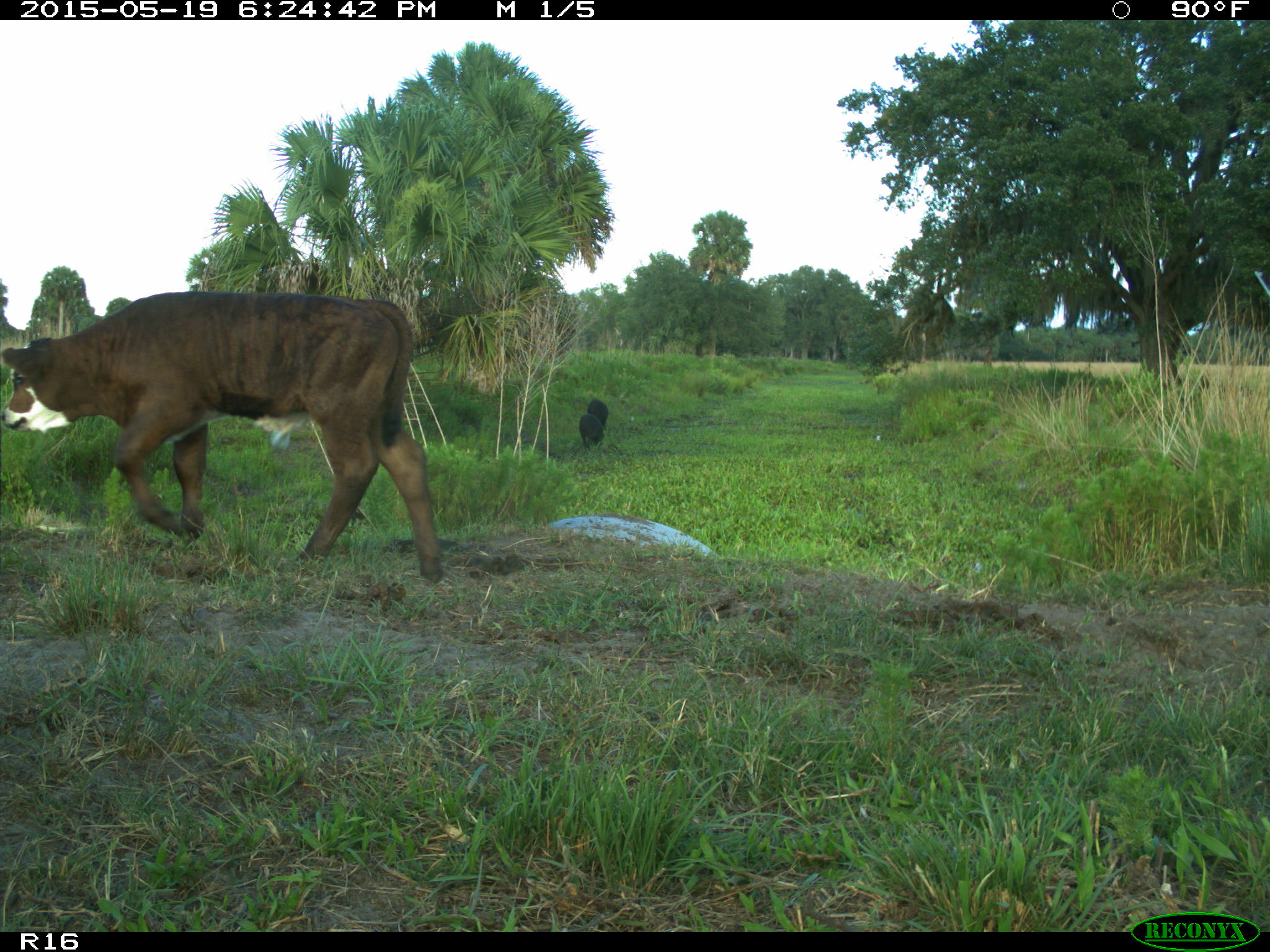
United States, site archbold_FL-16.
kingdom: Animalia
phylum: Chordata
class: Mammalia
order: Artiodactyla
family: Bovidae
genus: Bos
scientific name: Bos taurus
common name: domestic cow